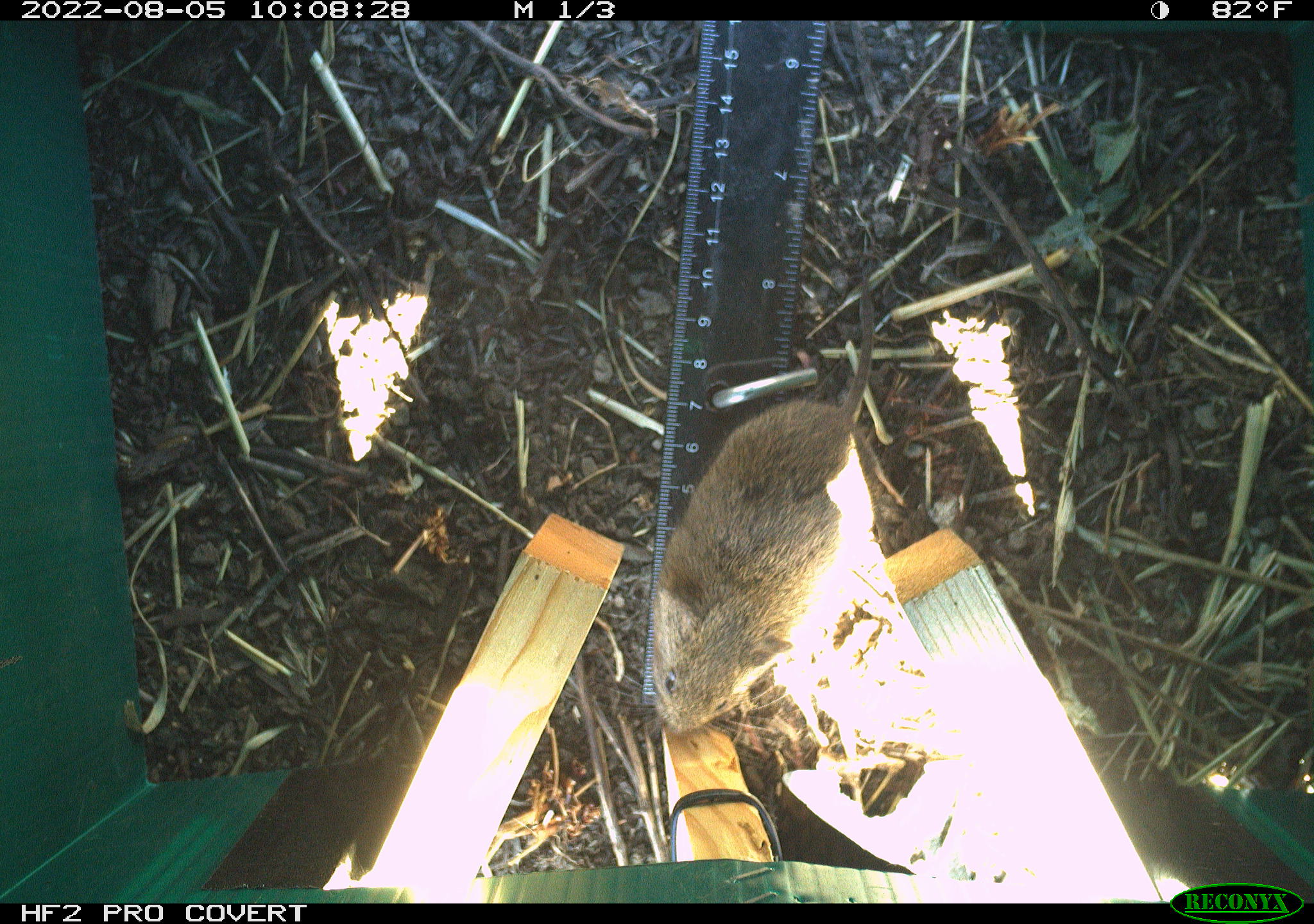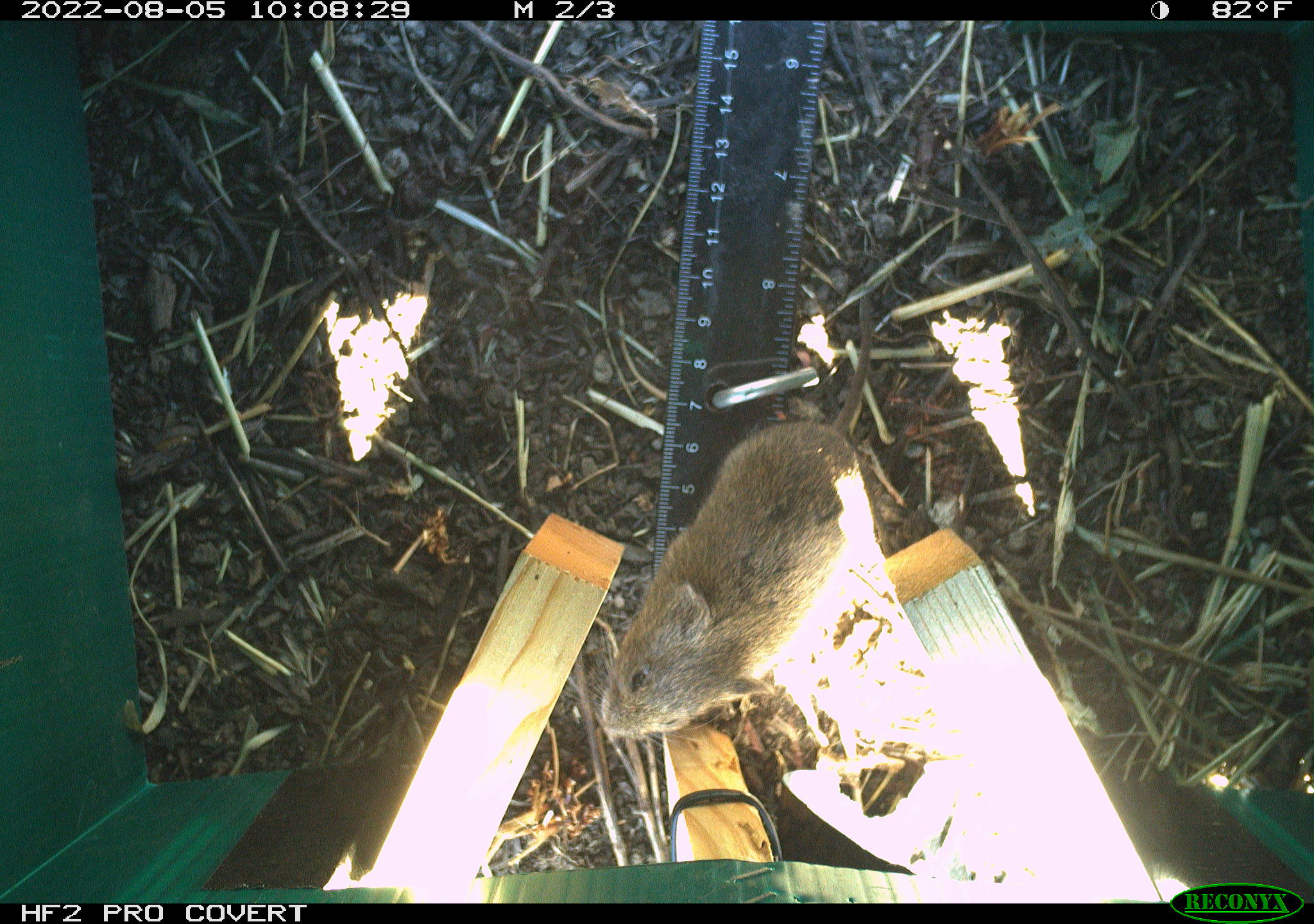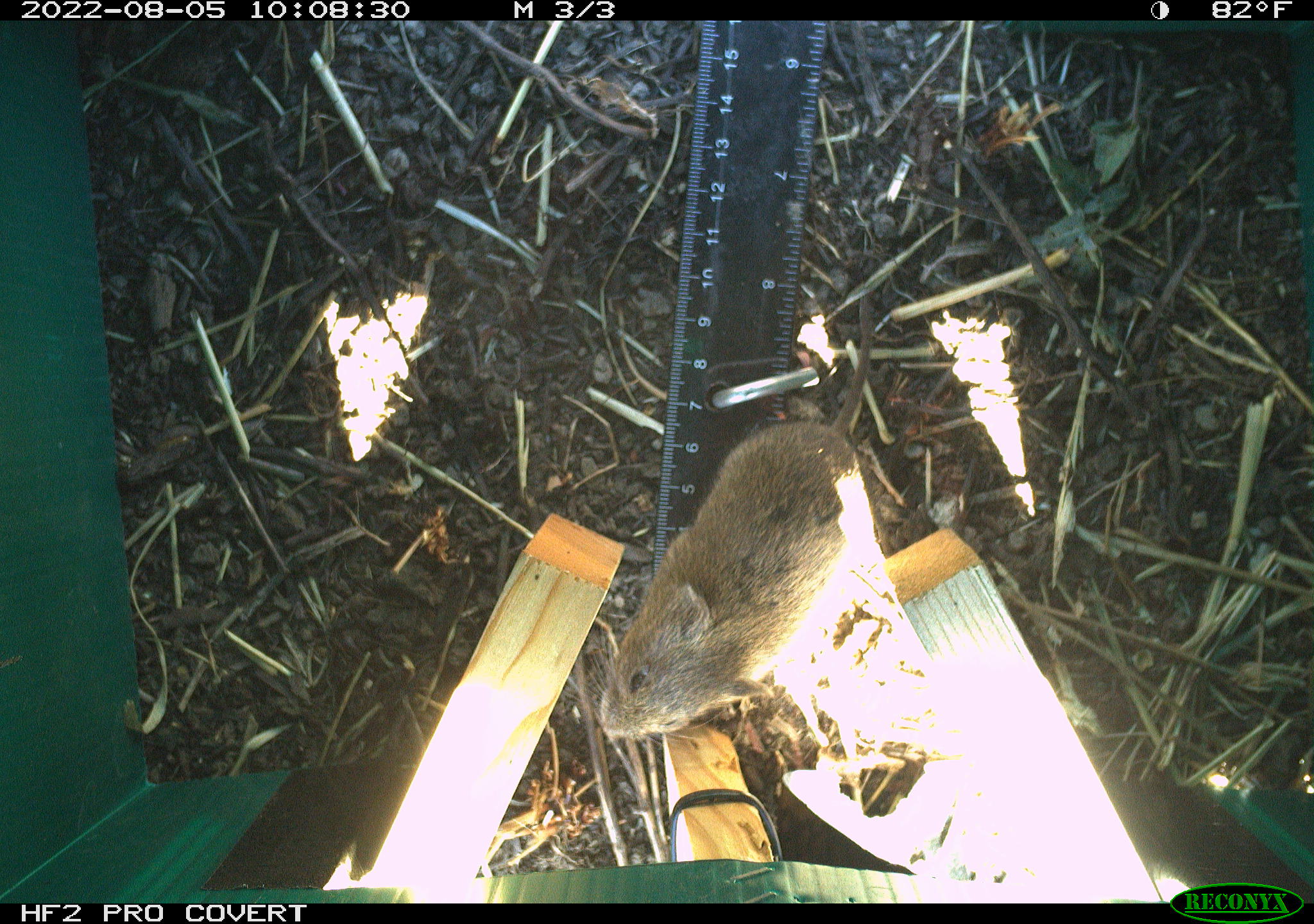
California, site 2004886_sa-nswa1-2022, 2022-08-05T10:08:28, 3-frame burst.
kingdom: Animalia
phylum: Chordata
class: Mammalia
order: Rodentia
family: Cricetidae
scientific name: Cricetidae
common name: hamsters, voles, lemmings, and allies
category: cricetidae family